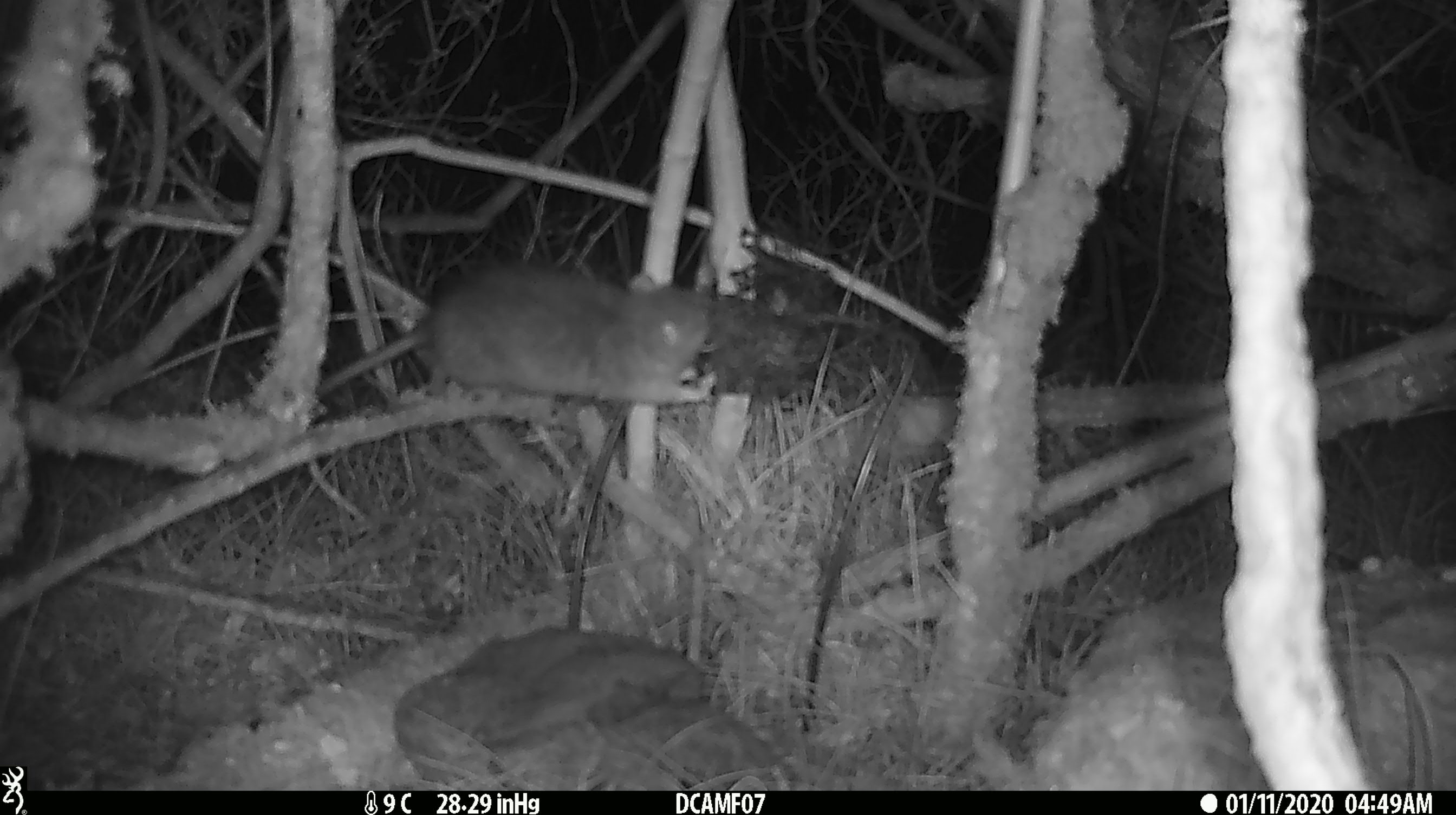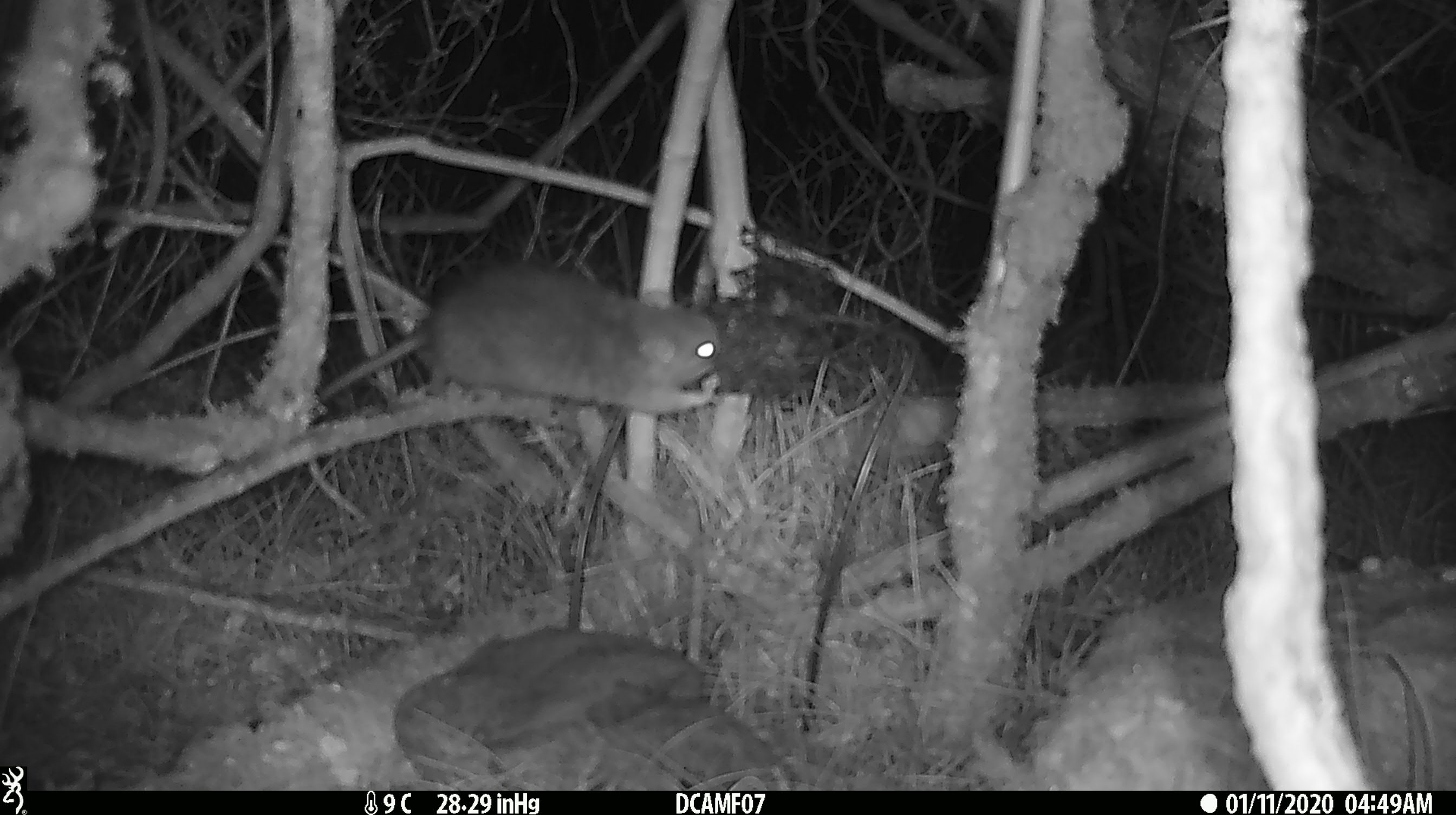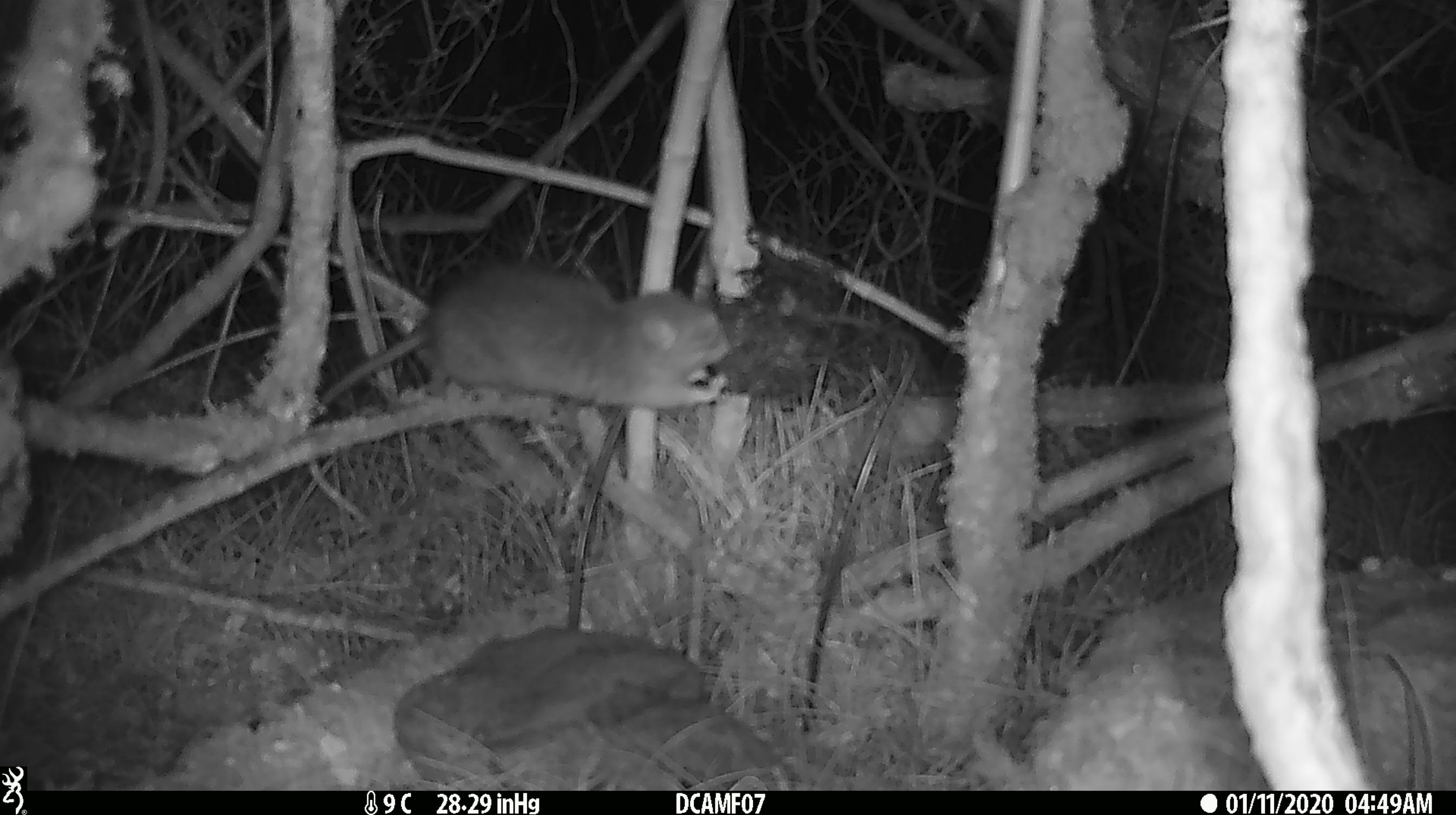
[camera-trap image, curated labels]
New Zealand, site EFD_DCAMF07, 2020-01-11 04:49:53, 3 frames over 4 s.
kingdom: Animalia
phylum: Chordata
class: Mammalia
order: Rodentia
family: Muridae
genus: Rattus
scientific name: Rattus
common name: rat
Rat (Rattus).